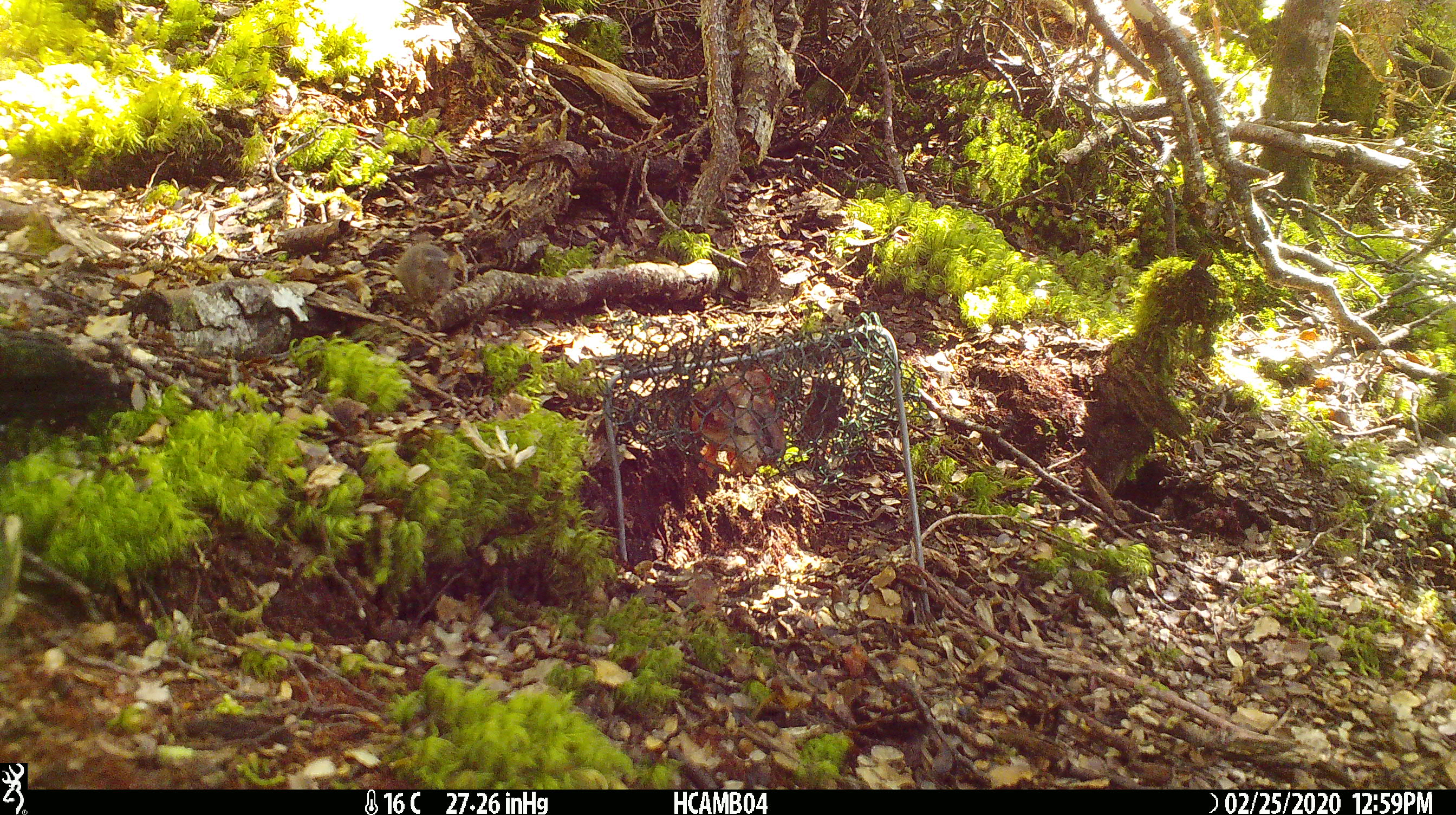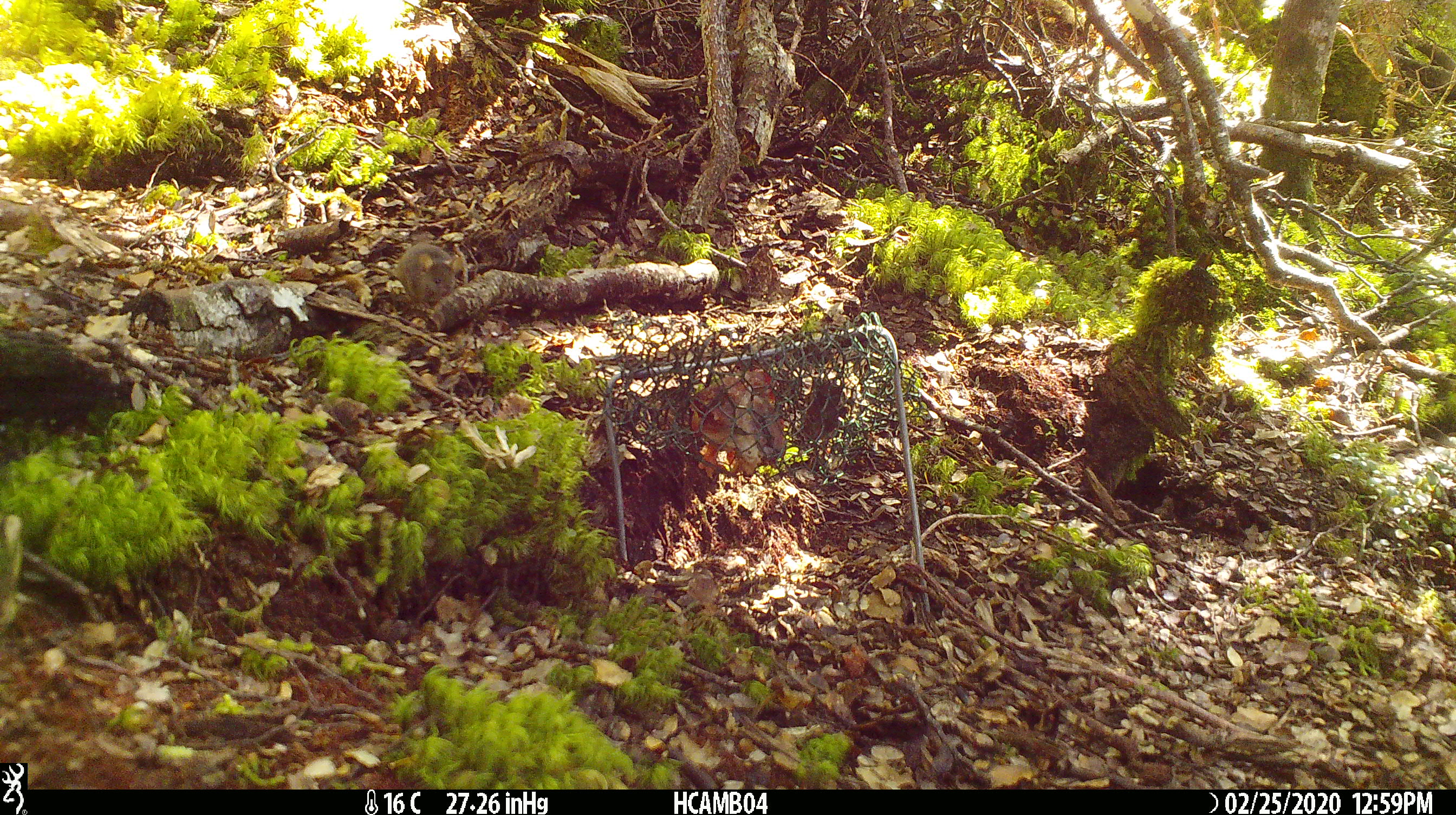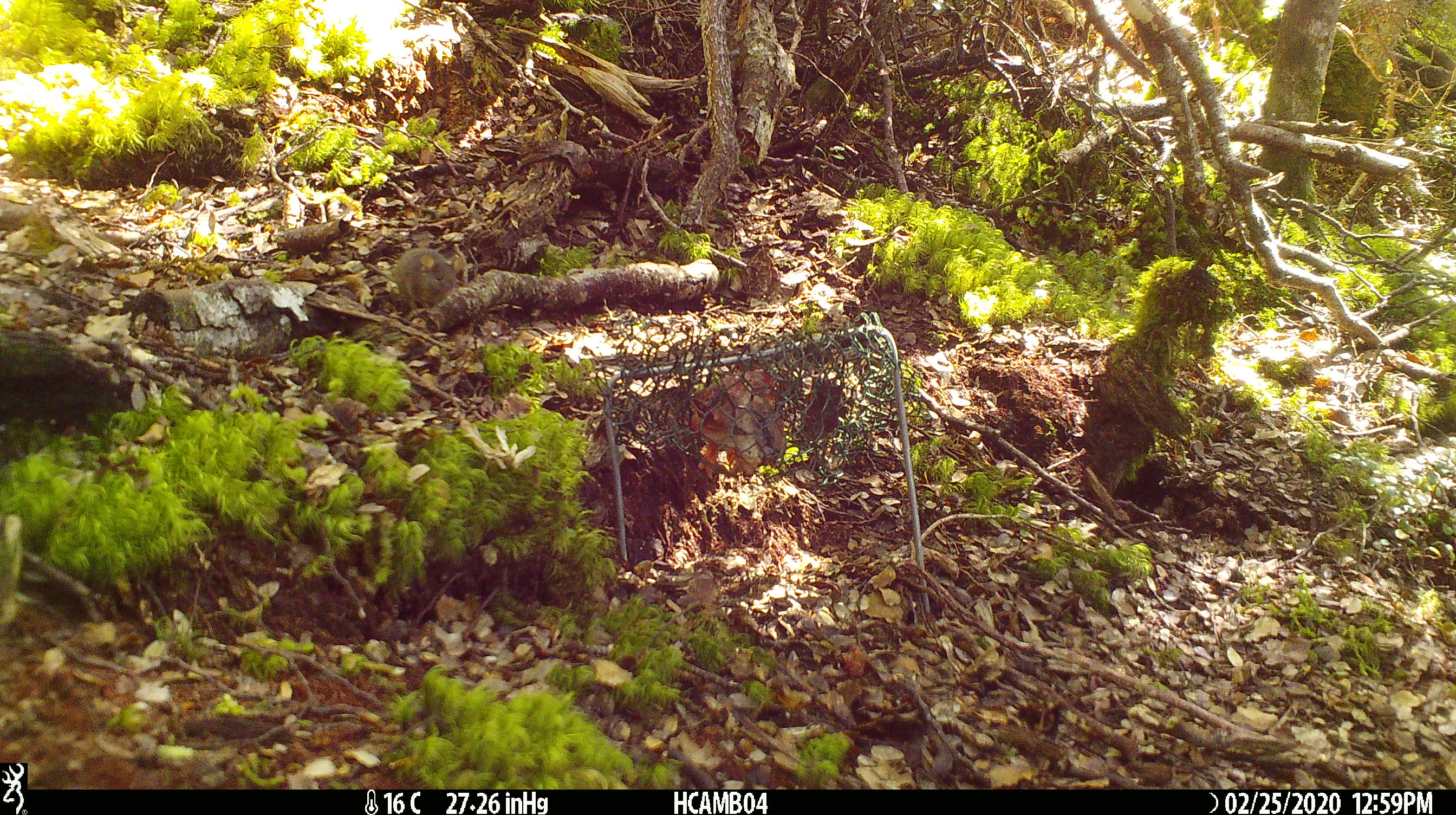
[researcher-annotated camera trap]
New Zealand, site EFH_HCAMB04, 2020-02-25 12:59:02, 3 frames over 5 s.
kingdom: Animalia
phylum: Chordata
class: Mammalia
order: Rodentia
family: Muridae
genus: Mus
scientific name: Mus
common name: mouse